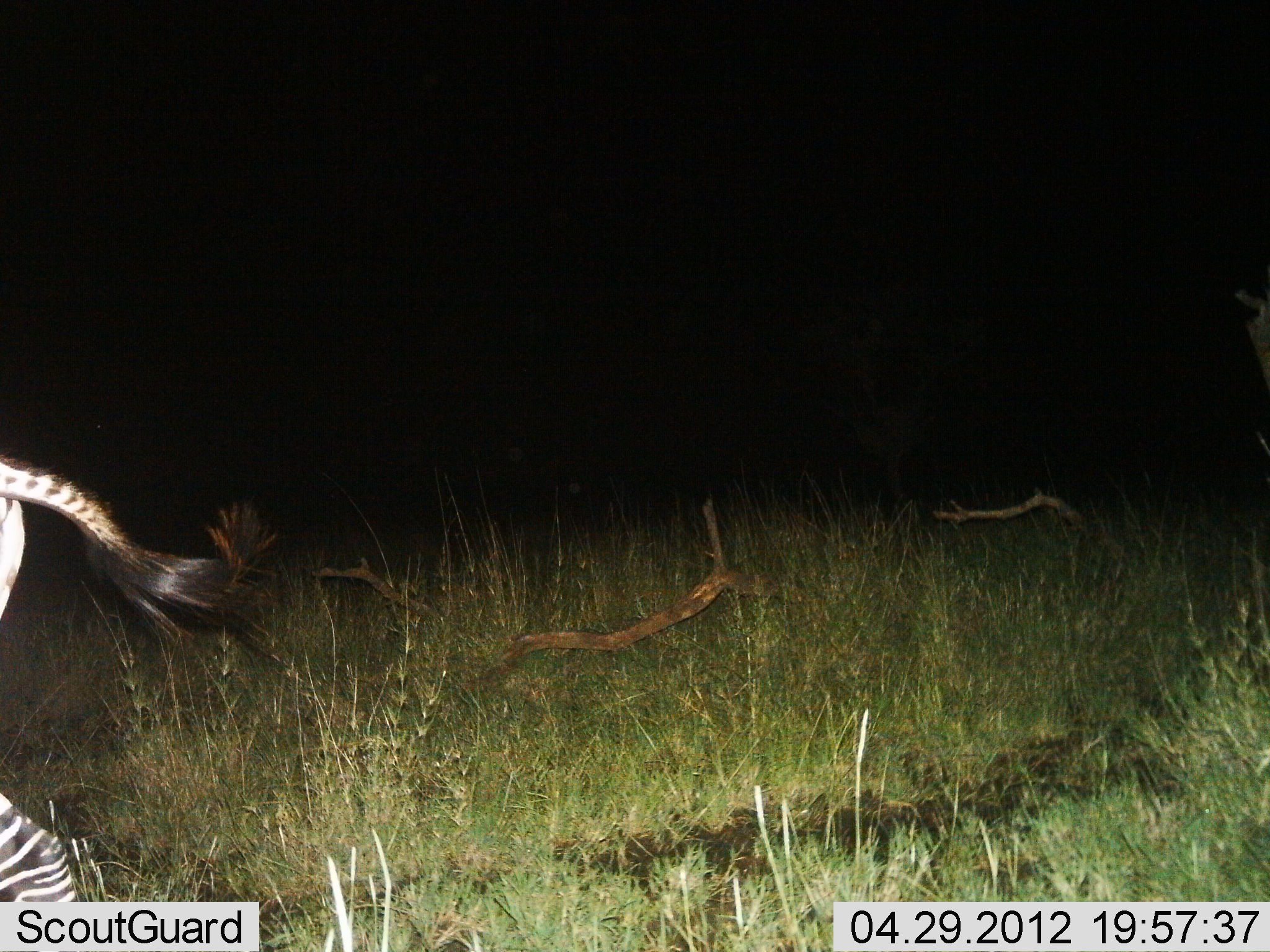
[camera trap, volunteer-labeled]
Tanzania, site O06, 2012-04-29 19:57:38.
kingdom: Animalia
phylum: Chordata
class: Mammalia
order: Perissodactyla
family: Equidae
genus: Equus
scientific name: Equus quagga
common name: plains zebra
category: zebra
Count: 1.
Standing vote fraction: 7%.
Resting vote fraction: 0%.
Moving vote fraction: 93%.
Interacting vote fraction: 0%.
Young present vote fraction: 0%.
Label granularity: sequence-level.